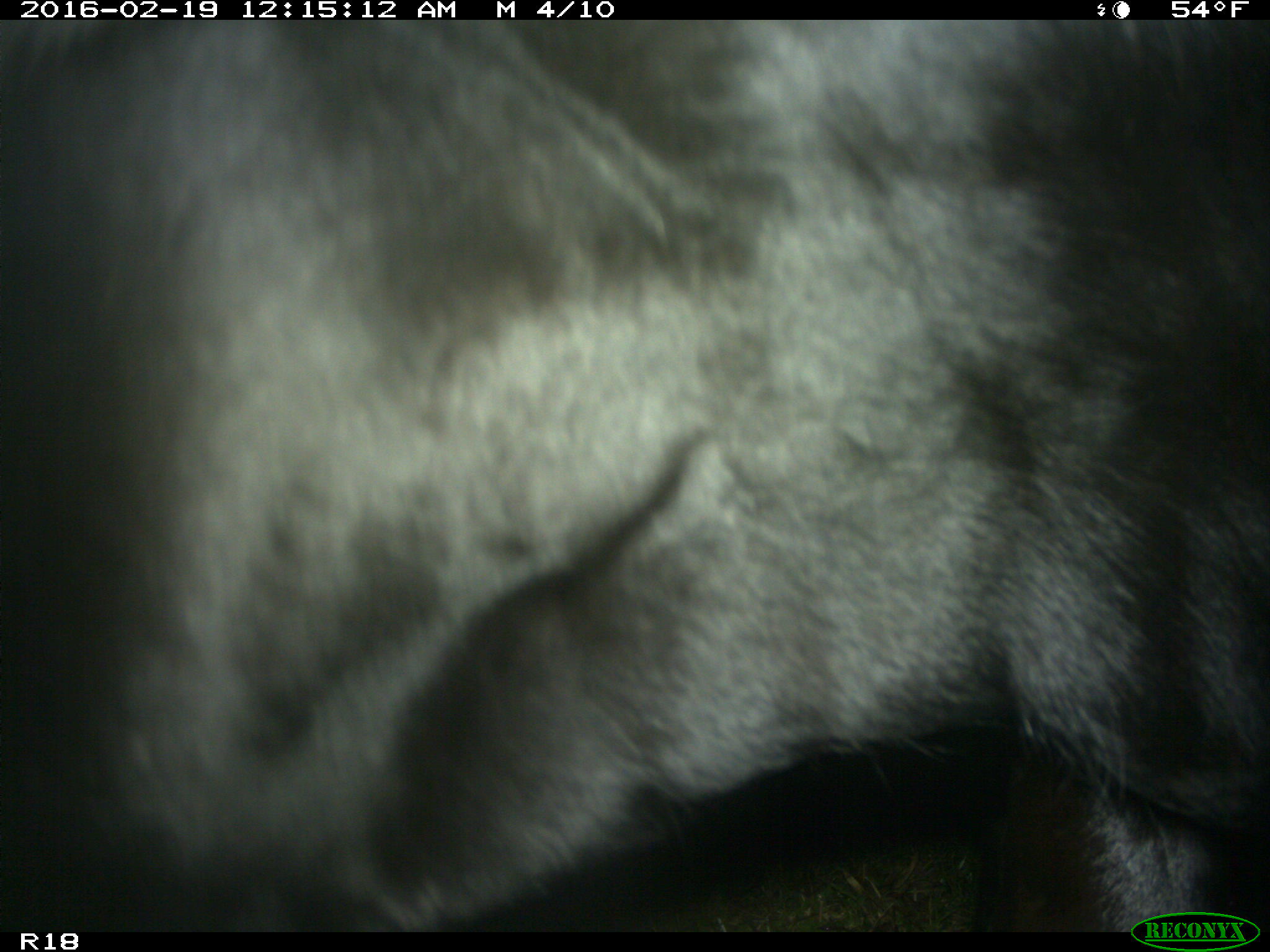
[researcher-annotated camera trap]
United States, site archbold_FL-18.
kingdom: Animalia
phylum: Chordata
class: Mammalia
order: Artiodactyla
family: Bovidae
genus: Bos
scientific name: Bos taurus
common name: domestic cow